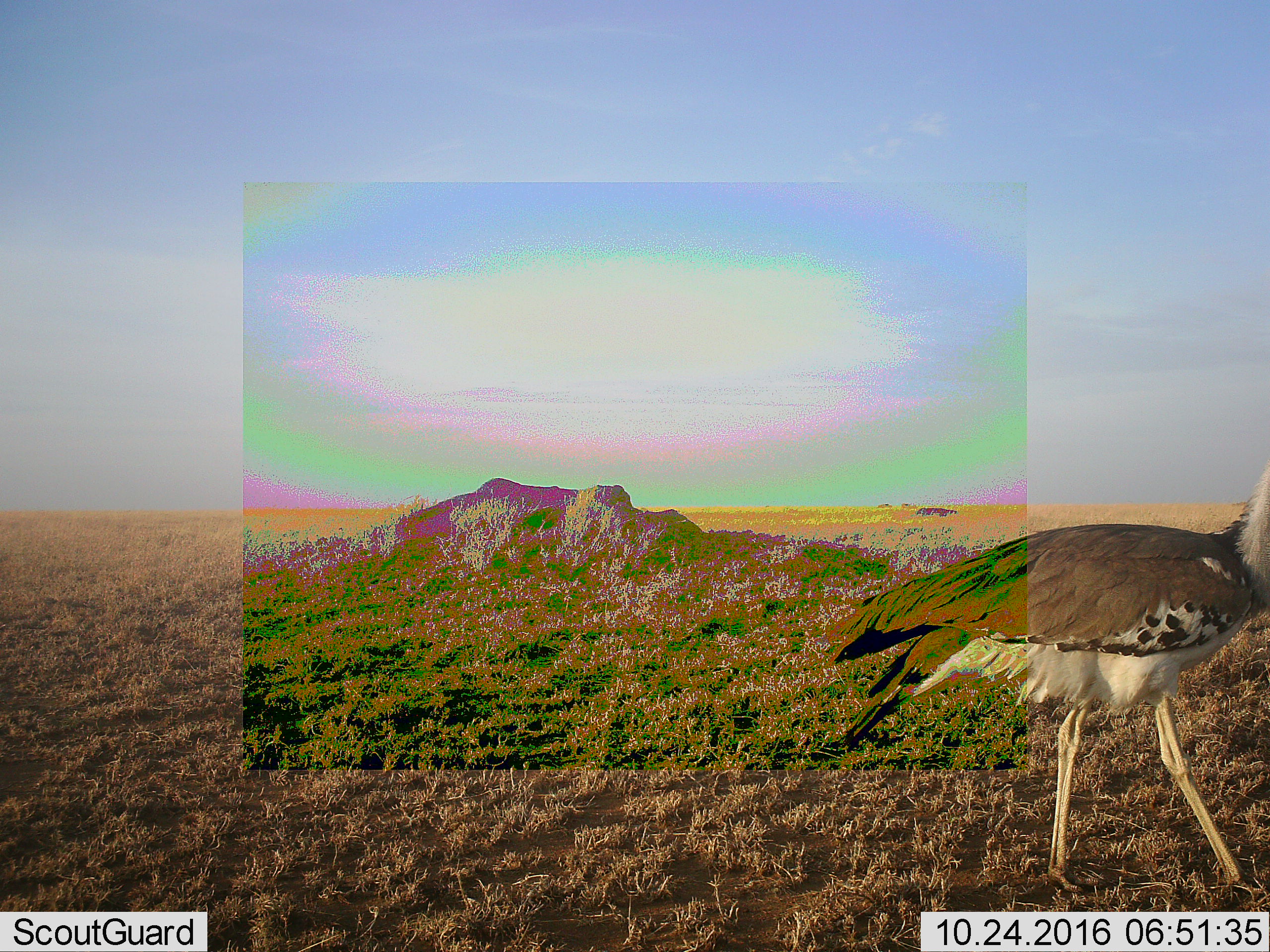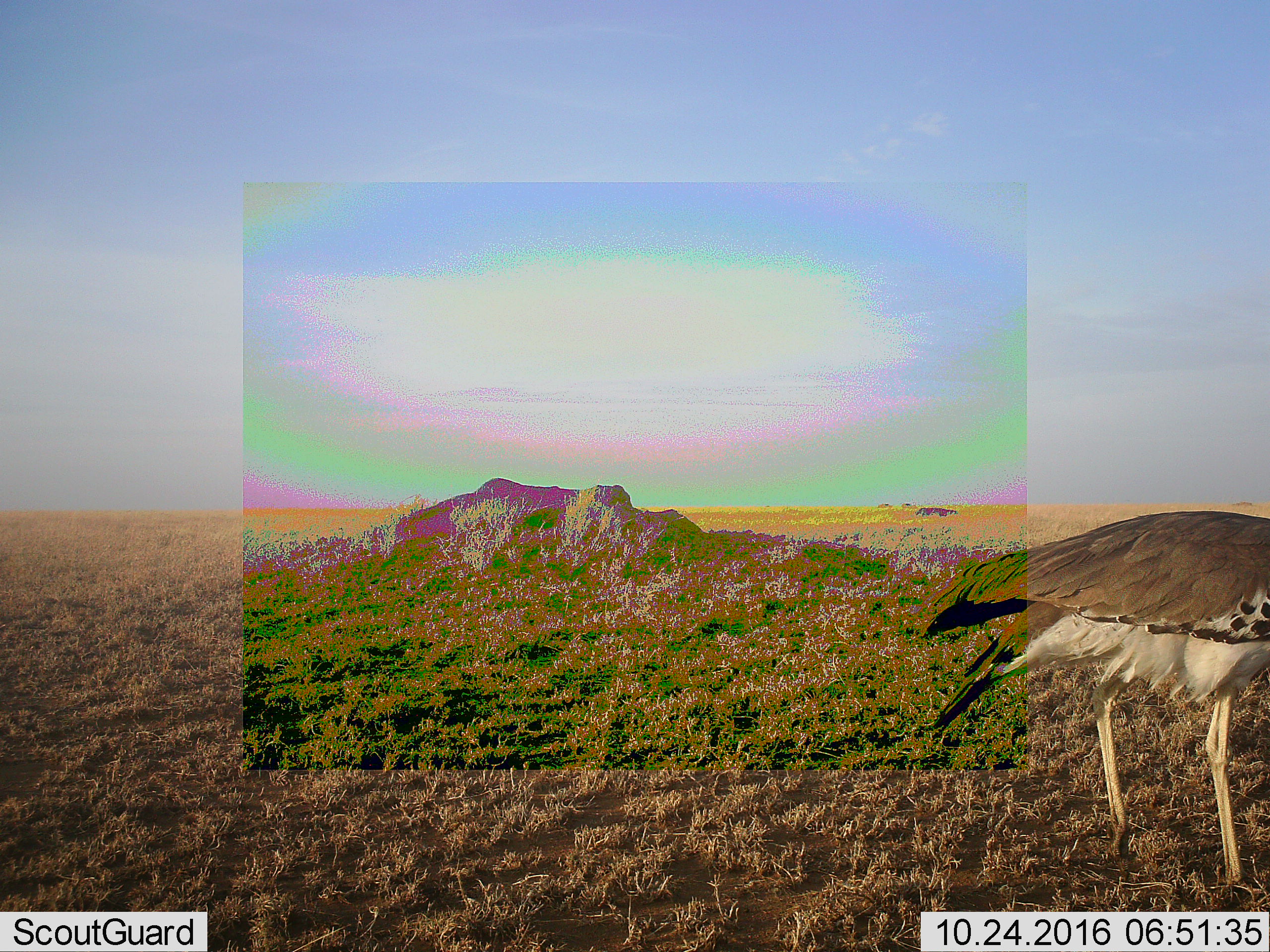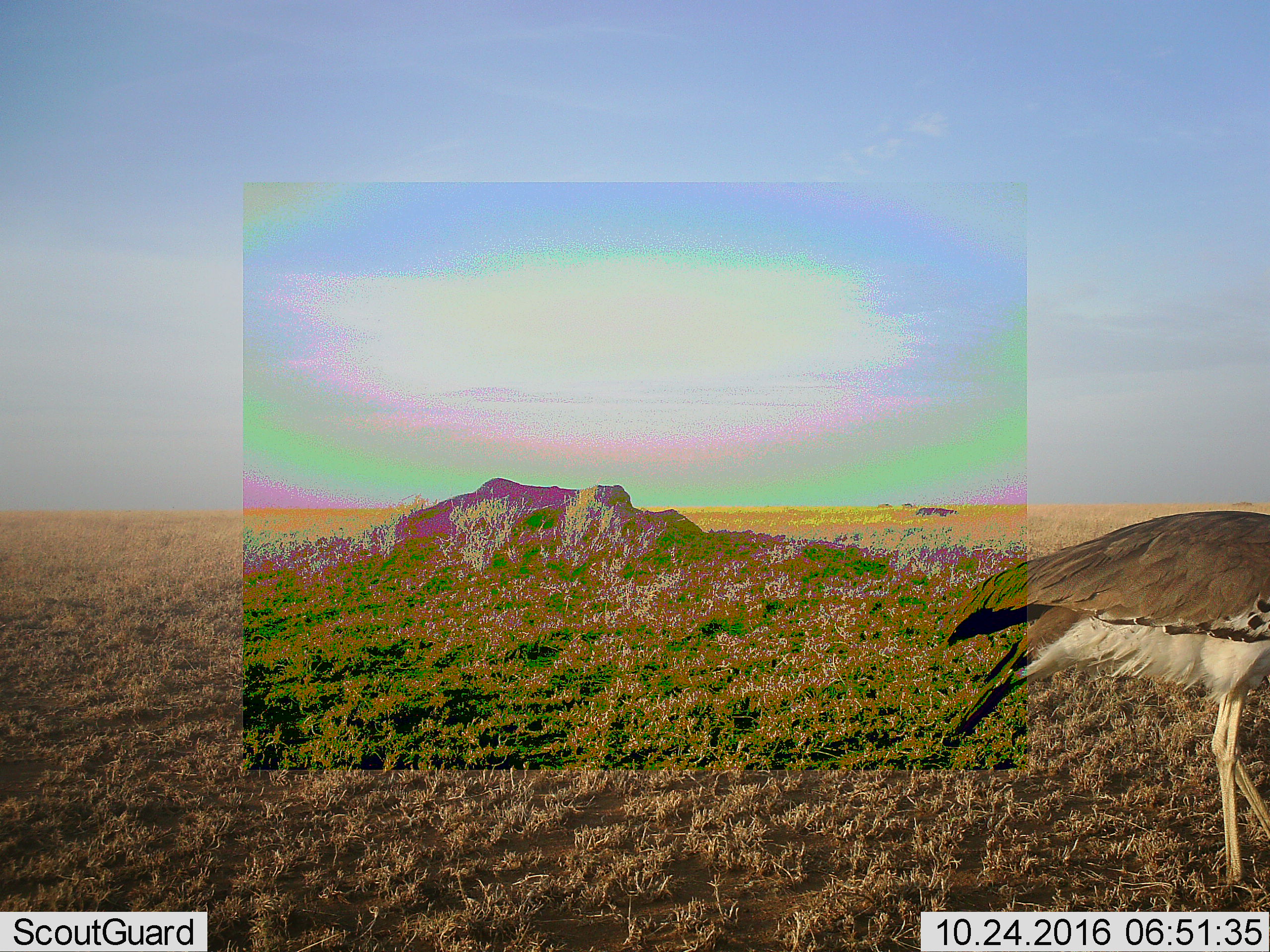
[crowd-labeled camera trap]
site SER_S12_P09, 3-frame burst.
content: unidentified animal